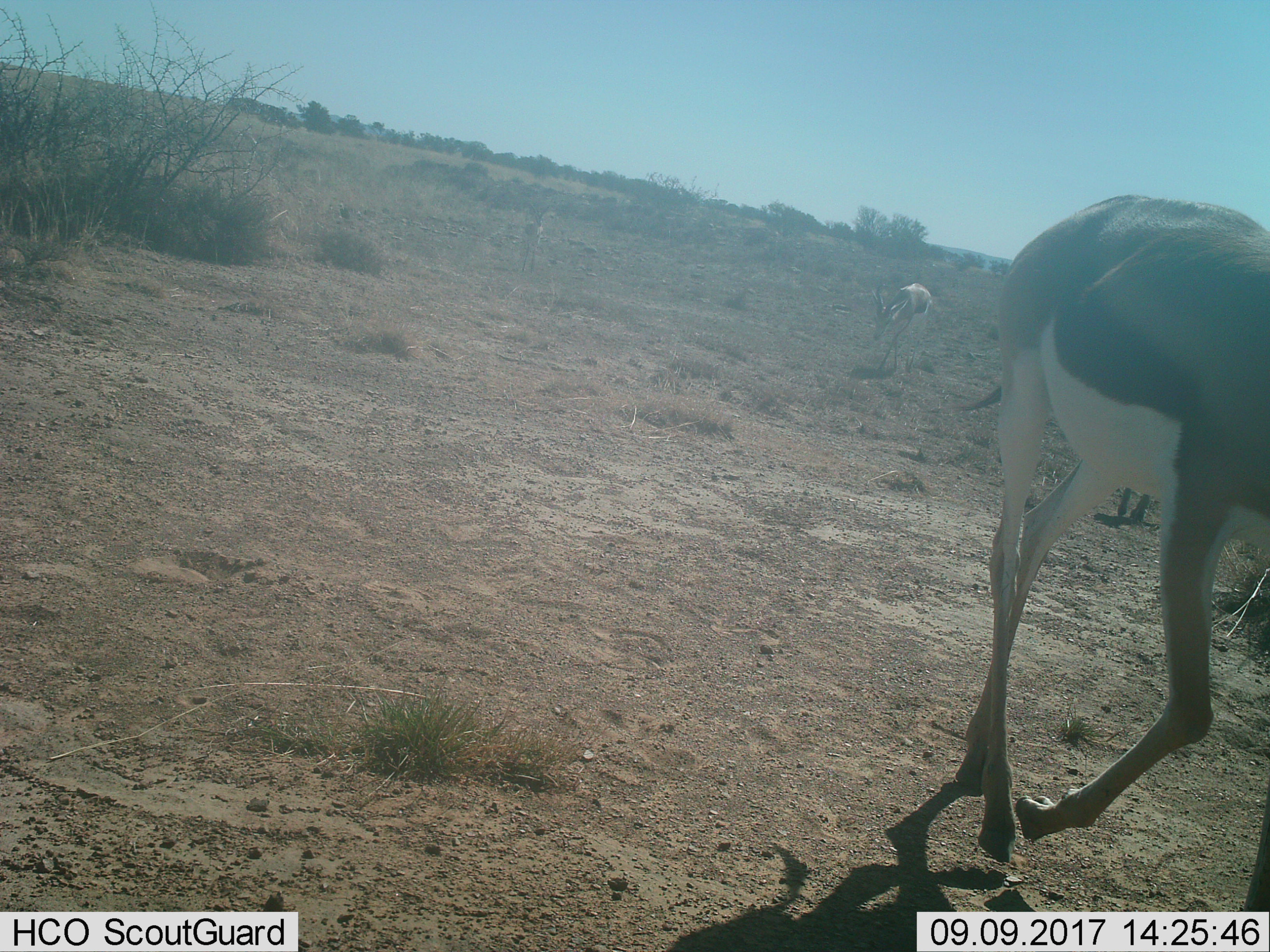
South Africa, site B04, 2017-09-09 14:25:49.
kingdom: Animalia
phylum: Chordata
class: Mammalia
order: Artiodactyla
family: Bovidae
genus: Antidorcas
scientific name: Antidorcas marsupialis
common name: springbok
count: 3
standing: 50%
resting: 0%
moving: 80%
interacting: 0%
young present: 20%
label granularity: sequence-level